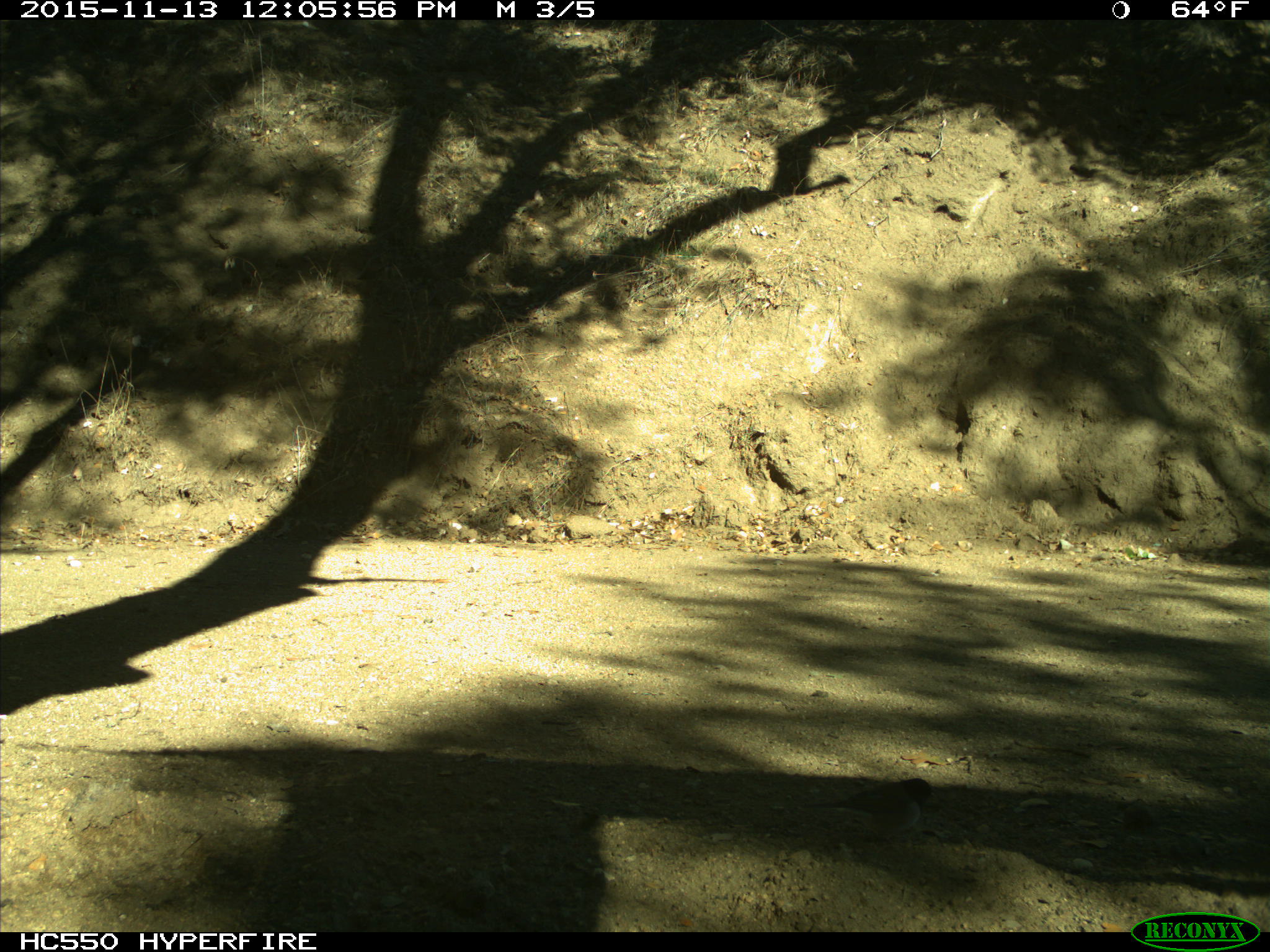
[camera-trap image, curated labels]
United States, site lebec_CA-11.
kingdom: Animalia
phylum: Chordata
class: Aves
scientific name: Aves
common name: birds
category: unidentified bird